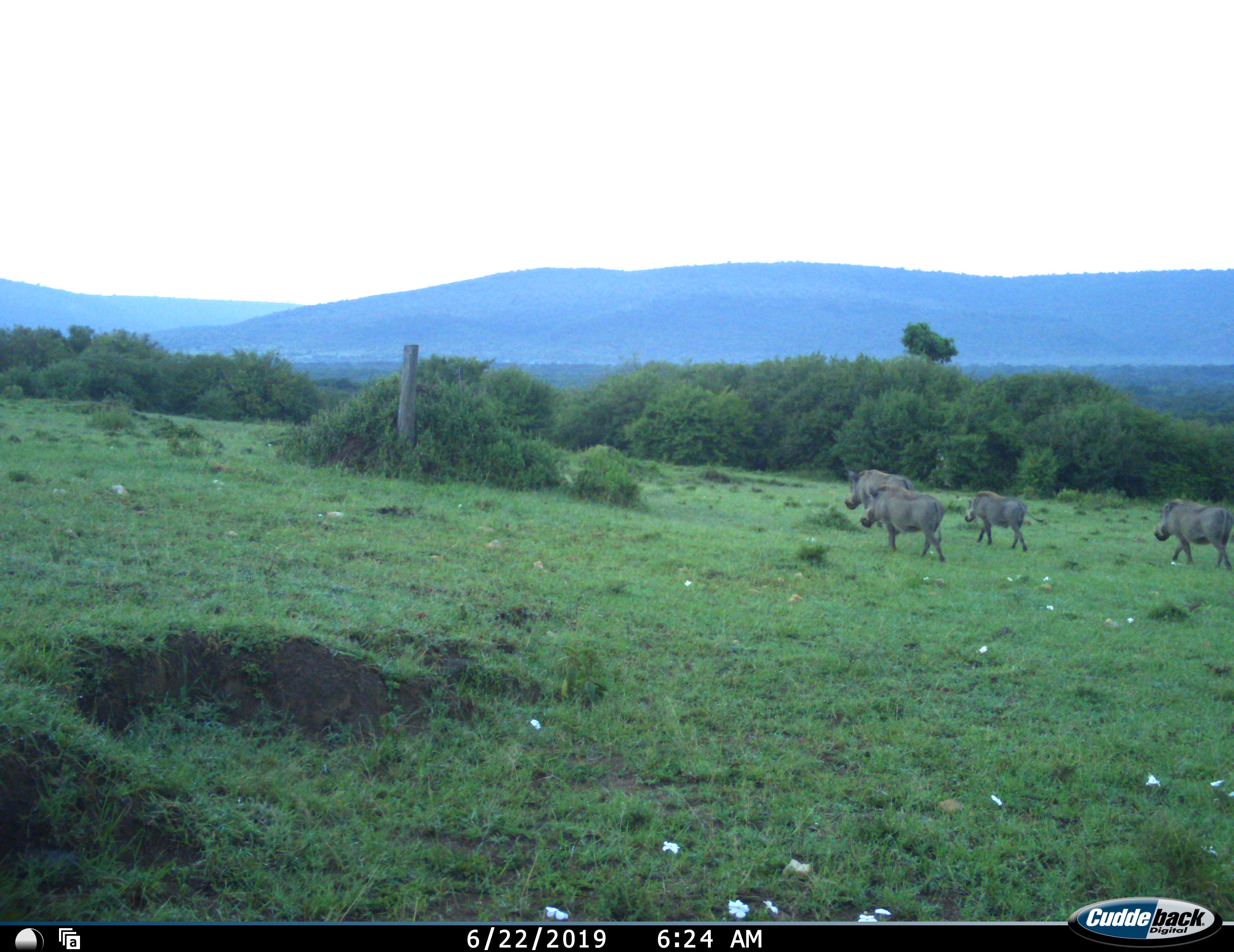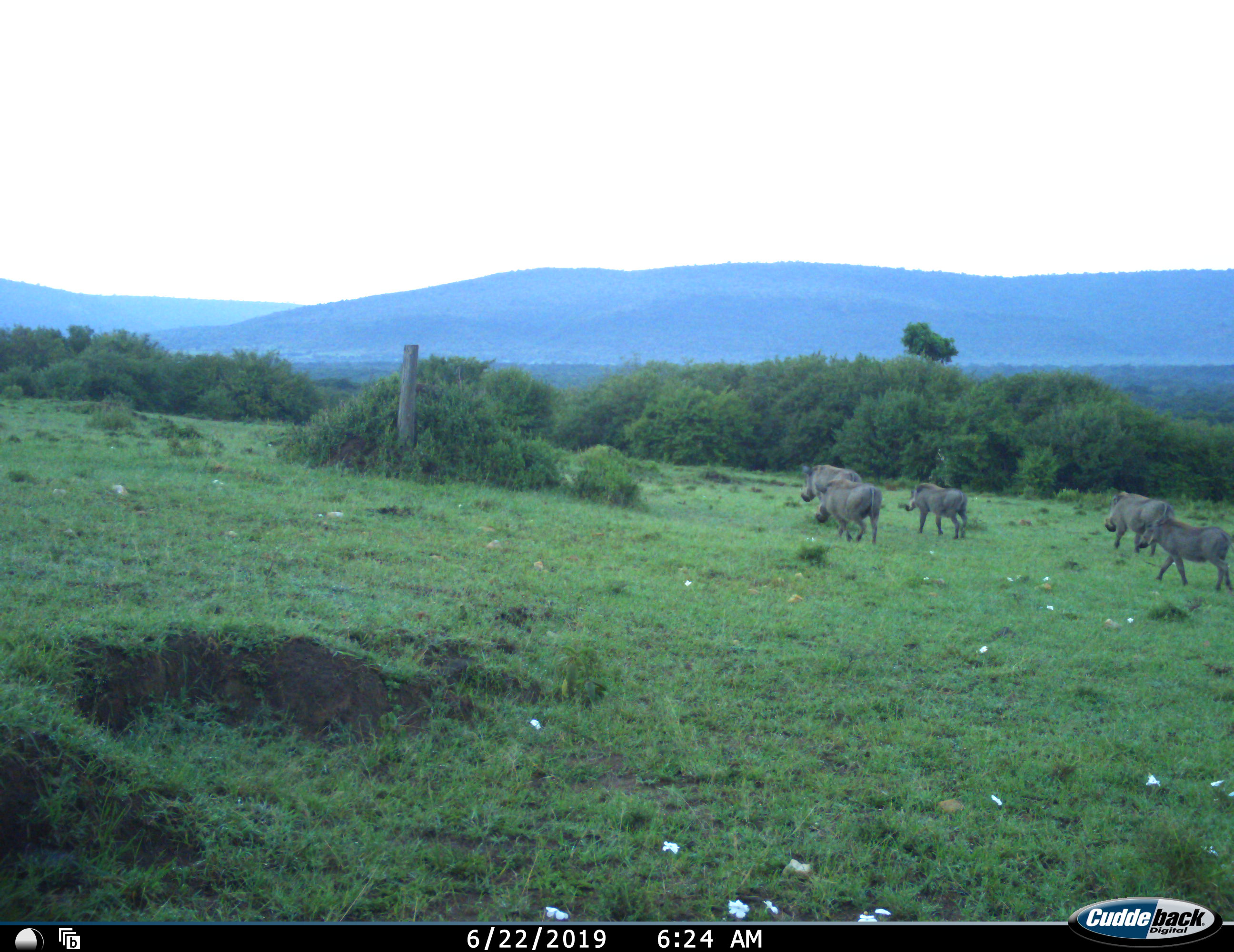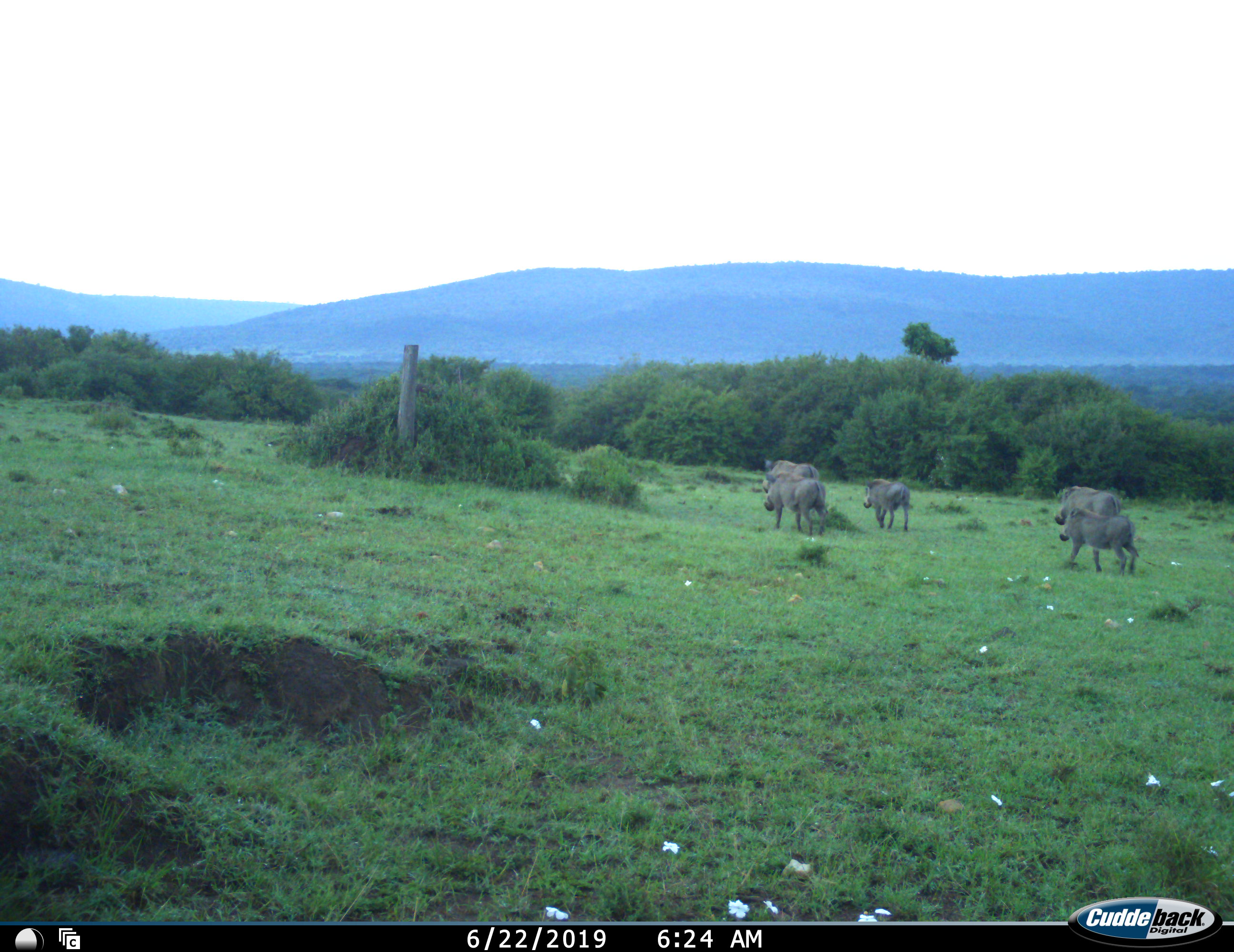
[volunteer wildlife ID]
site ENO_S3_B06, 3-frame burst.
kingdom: Animalia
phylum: Chordata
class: Mammalia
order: Artiodactyla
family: Suidae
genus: Phacochoerus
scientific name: Phacochoerus africanus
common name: warthog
Warthog (Phacochoerus africanus), count 5. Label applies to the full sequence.